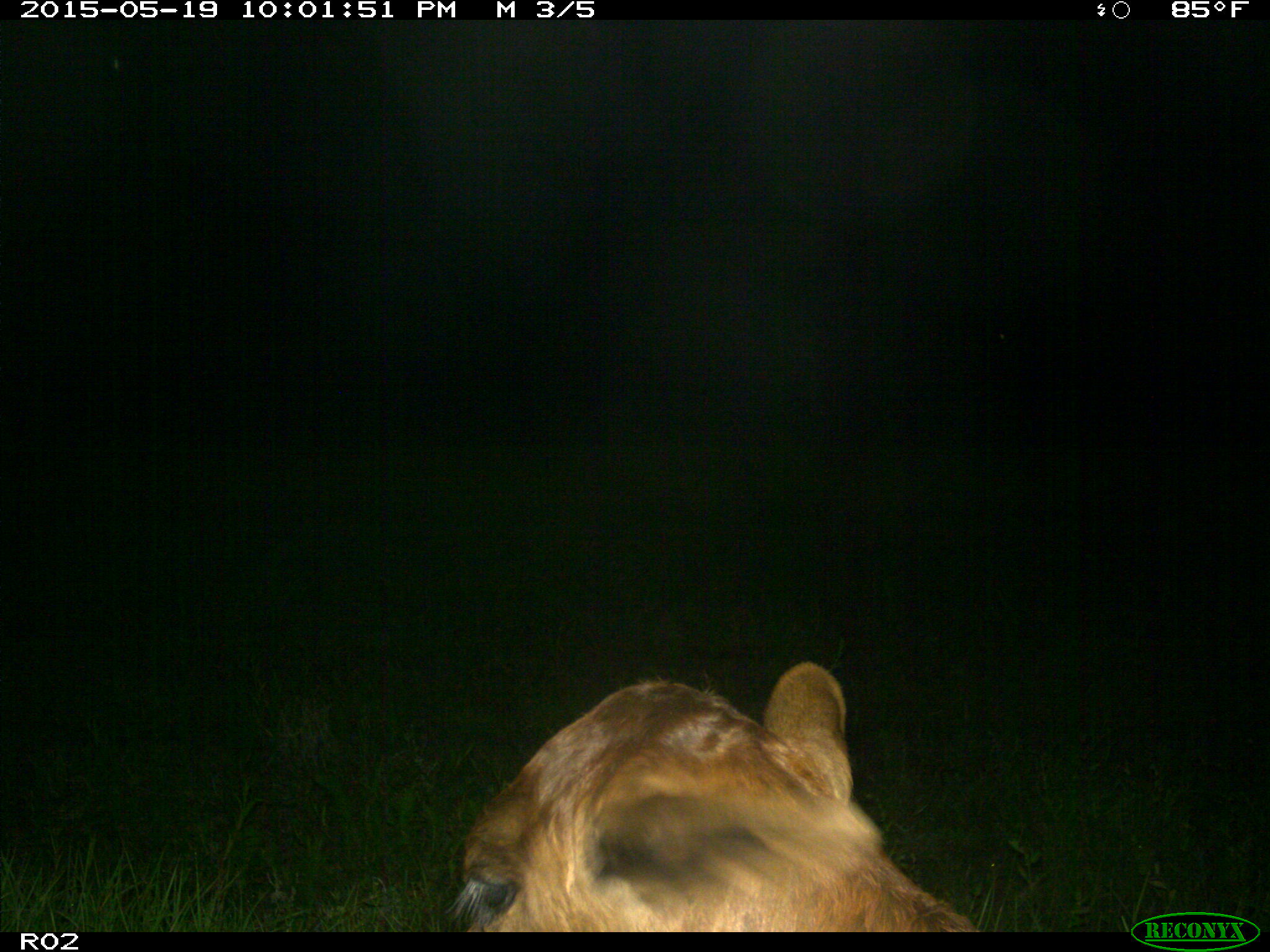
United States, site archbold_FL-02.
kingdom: Animalia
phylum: Chordata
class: Mammalia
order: Artiodactyla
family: Bovidae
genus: Bos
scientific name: Bos taurus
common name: domestic cow